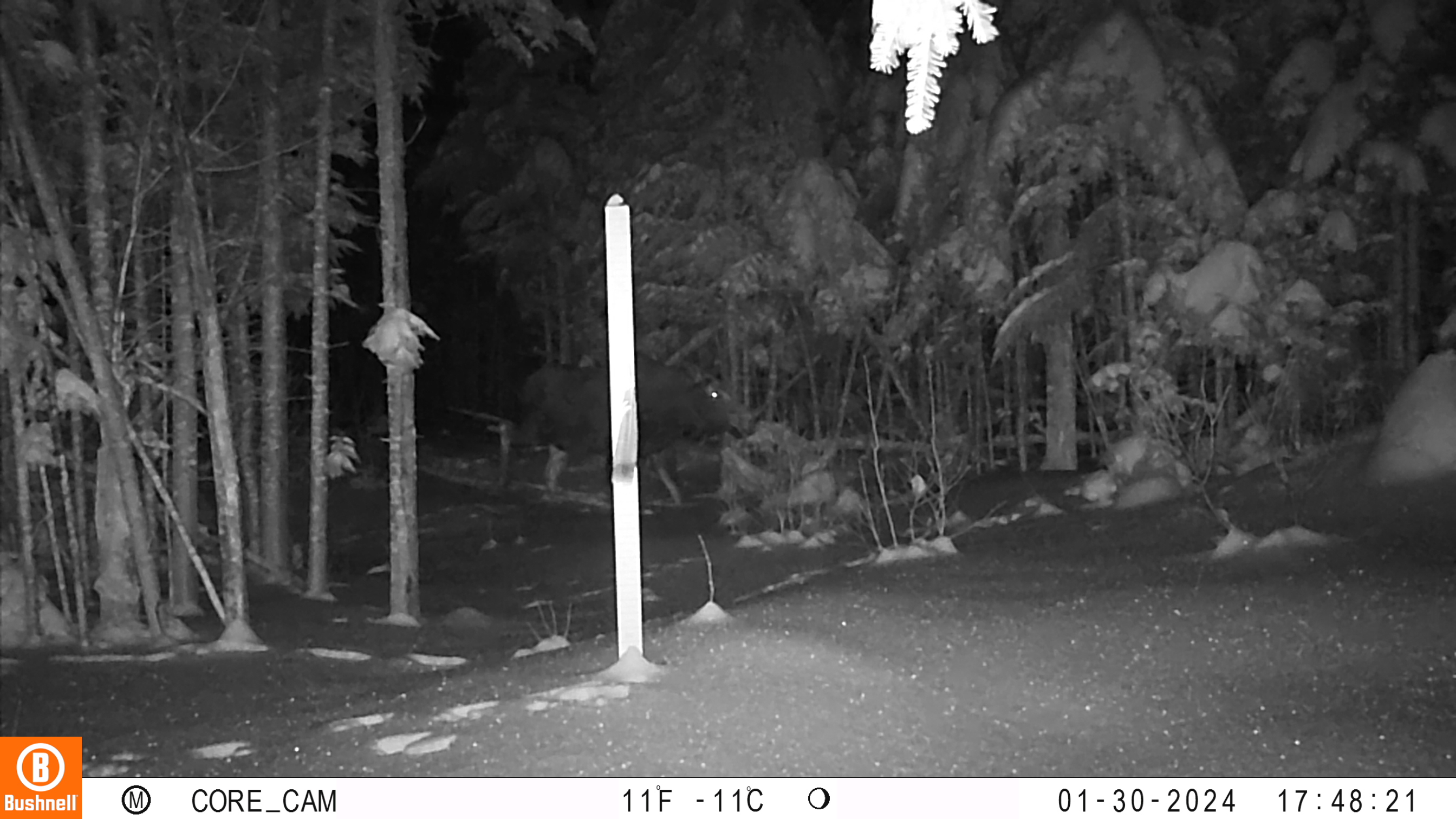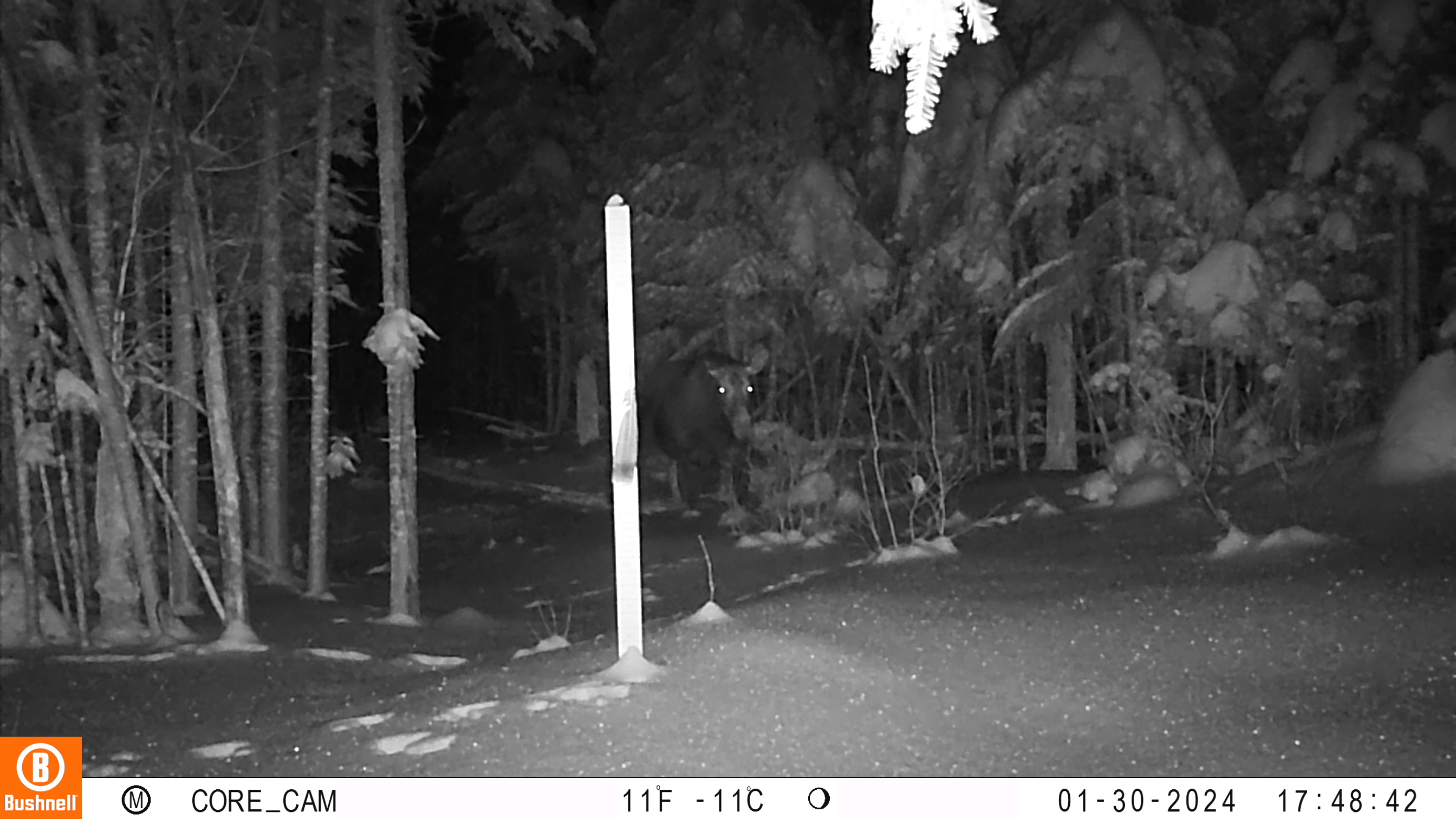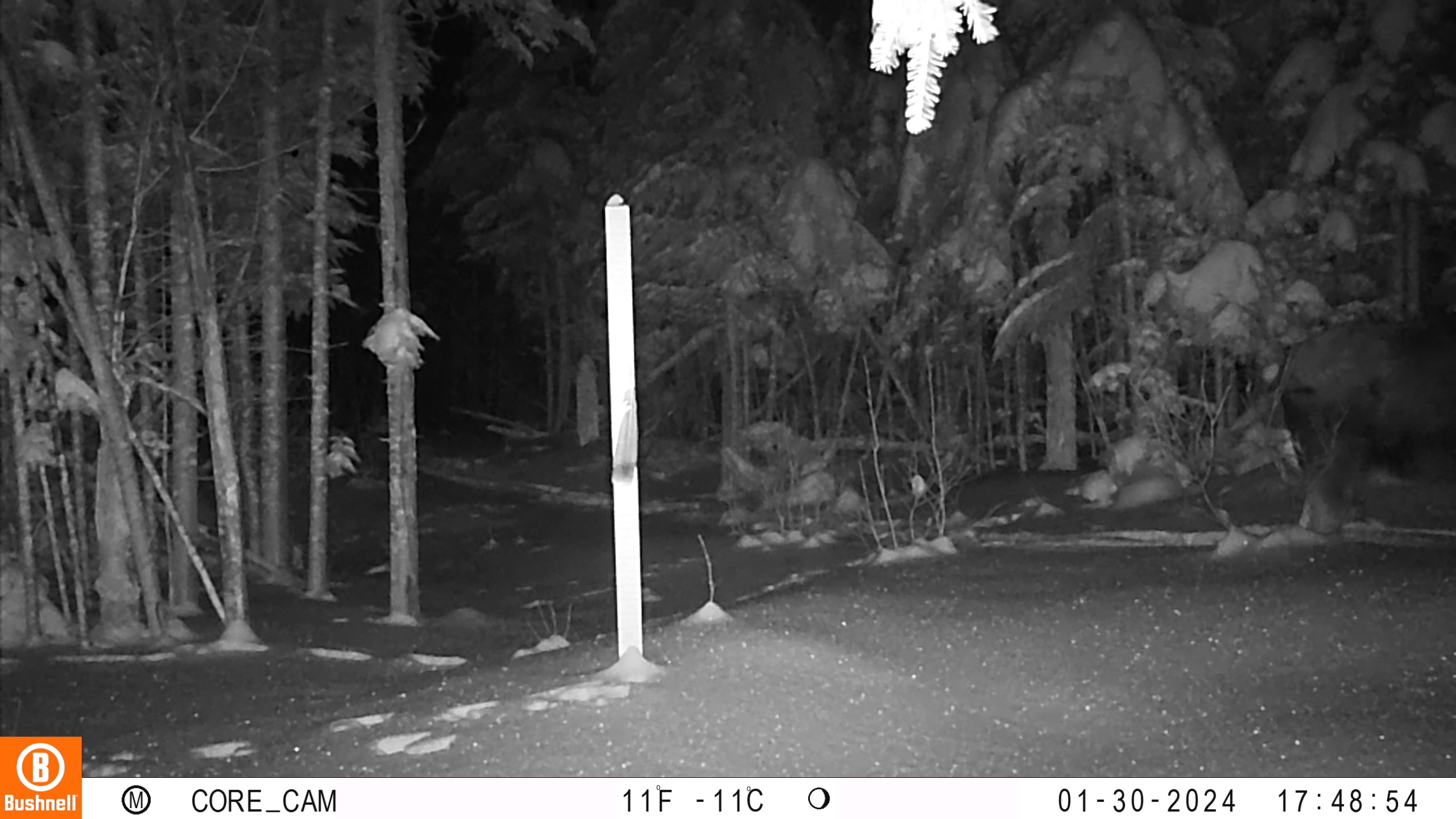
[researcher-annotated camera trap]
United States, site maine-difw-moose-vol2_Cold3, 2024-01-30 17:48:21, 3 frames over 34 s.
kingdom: Animalia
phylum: Chordata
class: Mammalia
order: Artiodactyla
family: Cervidae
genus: Alces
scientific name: Alces alces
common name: moose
Moose (Alces alces).